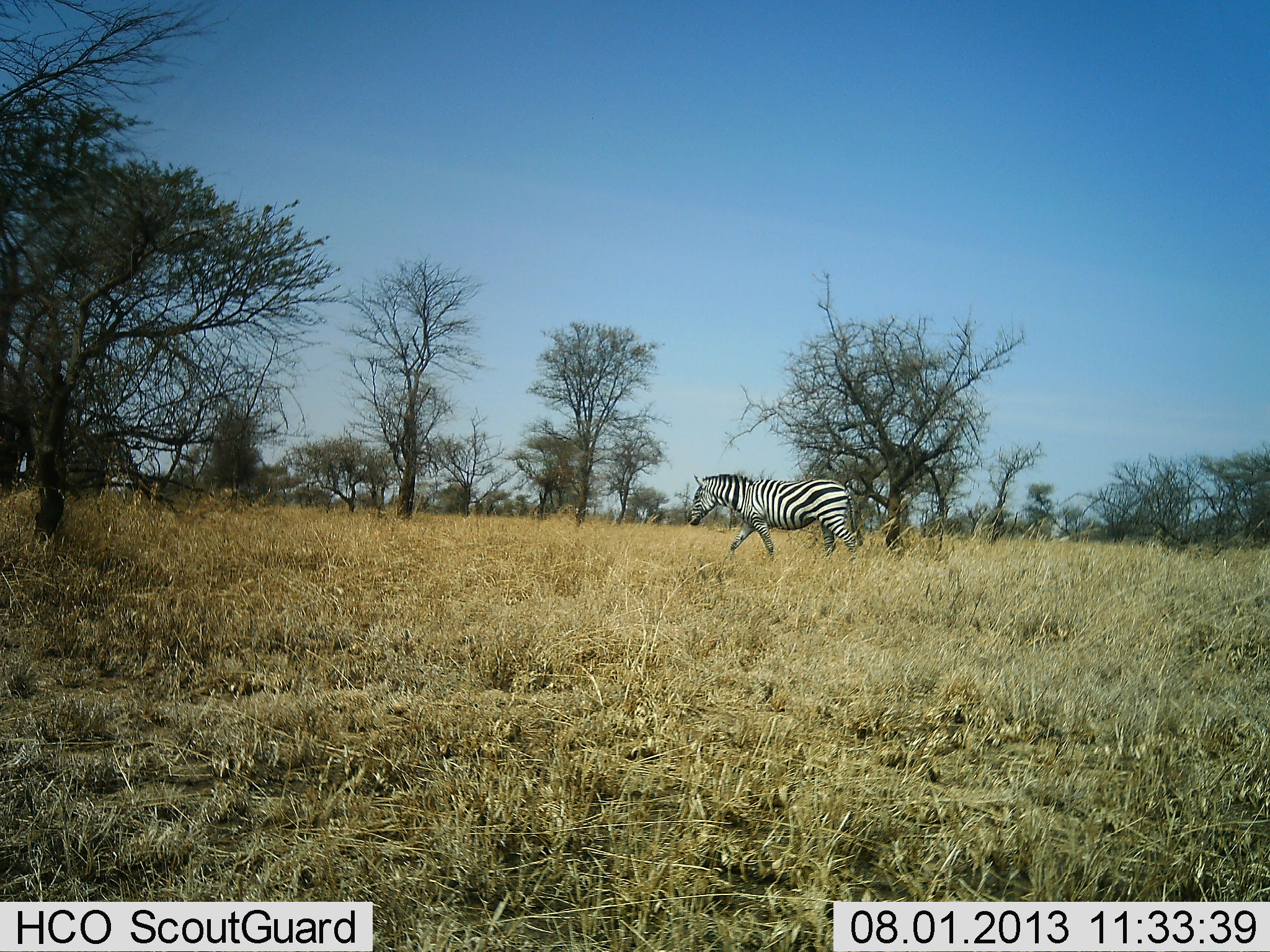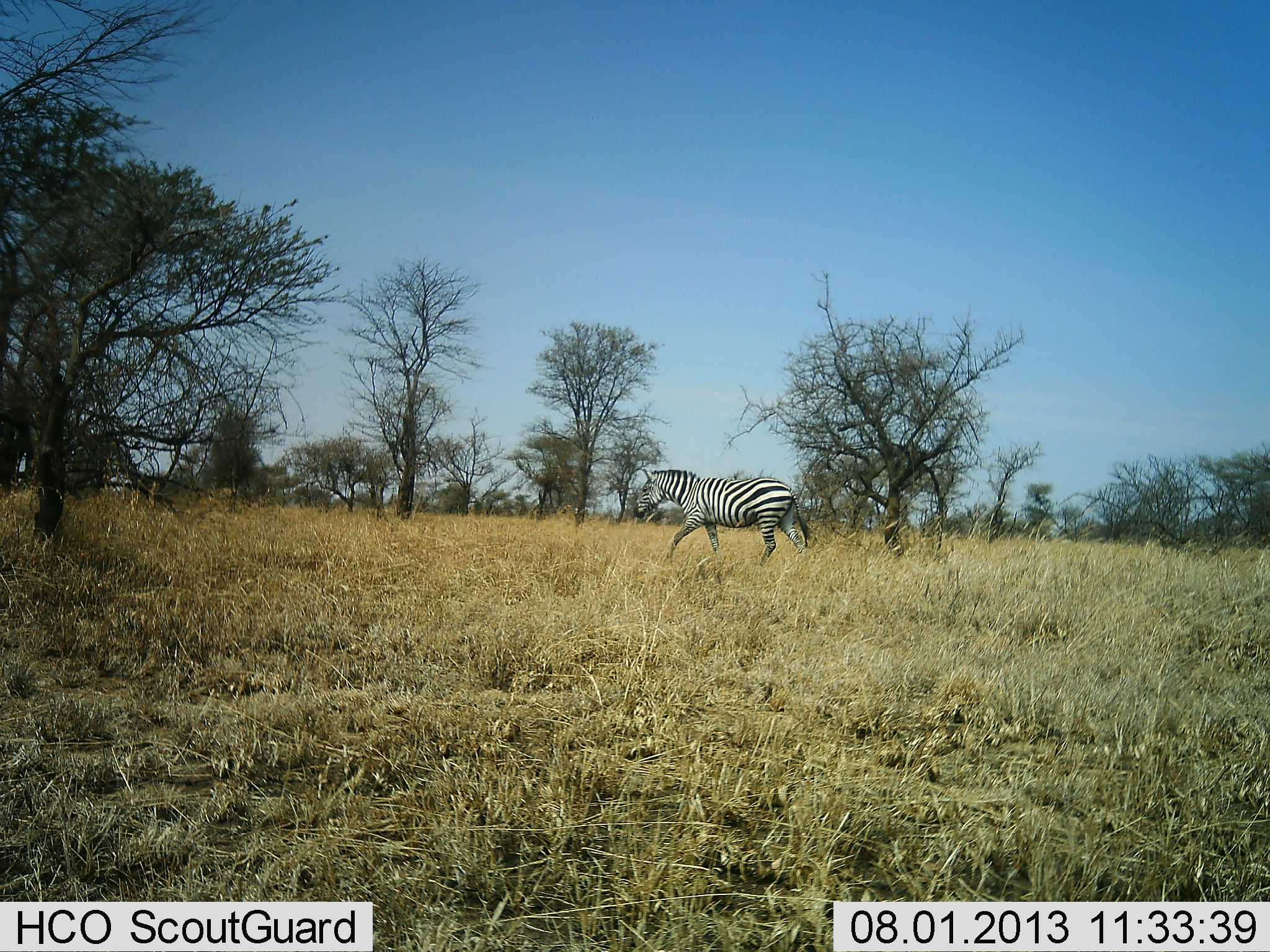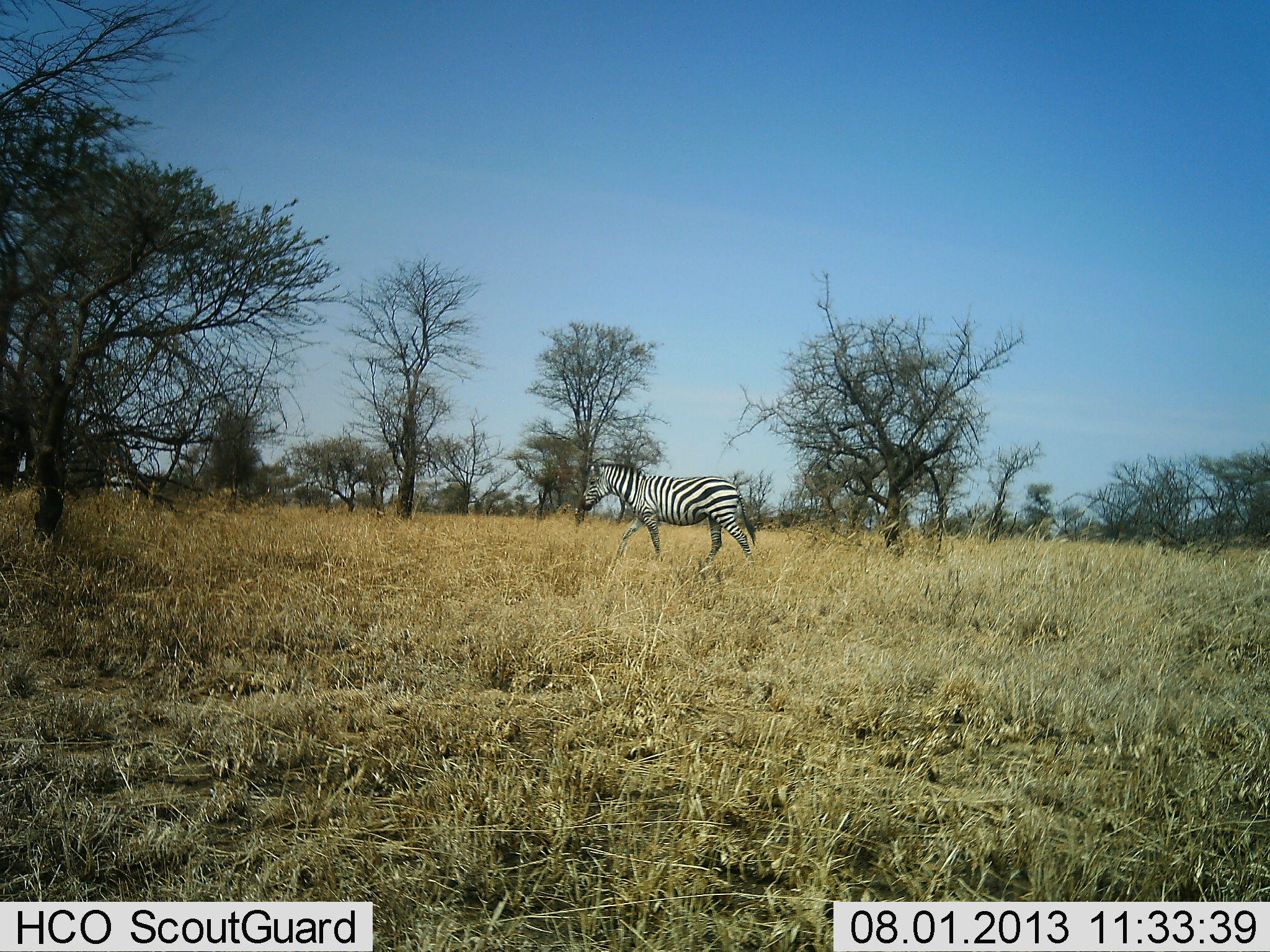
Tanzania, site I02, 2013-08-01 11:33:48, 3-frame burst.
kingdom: Animalia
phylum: Chordata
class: Mammalia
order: Perissodactyla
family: Equidae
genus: Equus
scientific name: Equus quagga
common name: plains zebra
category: zebra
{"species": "zebra (plains zebra) (Equus quagga)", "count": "1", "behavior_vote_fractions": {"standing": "0%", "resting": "0%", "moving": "100%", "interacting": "0%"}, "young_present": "0%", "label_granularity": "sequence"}